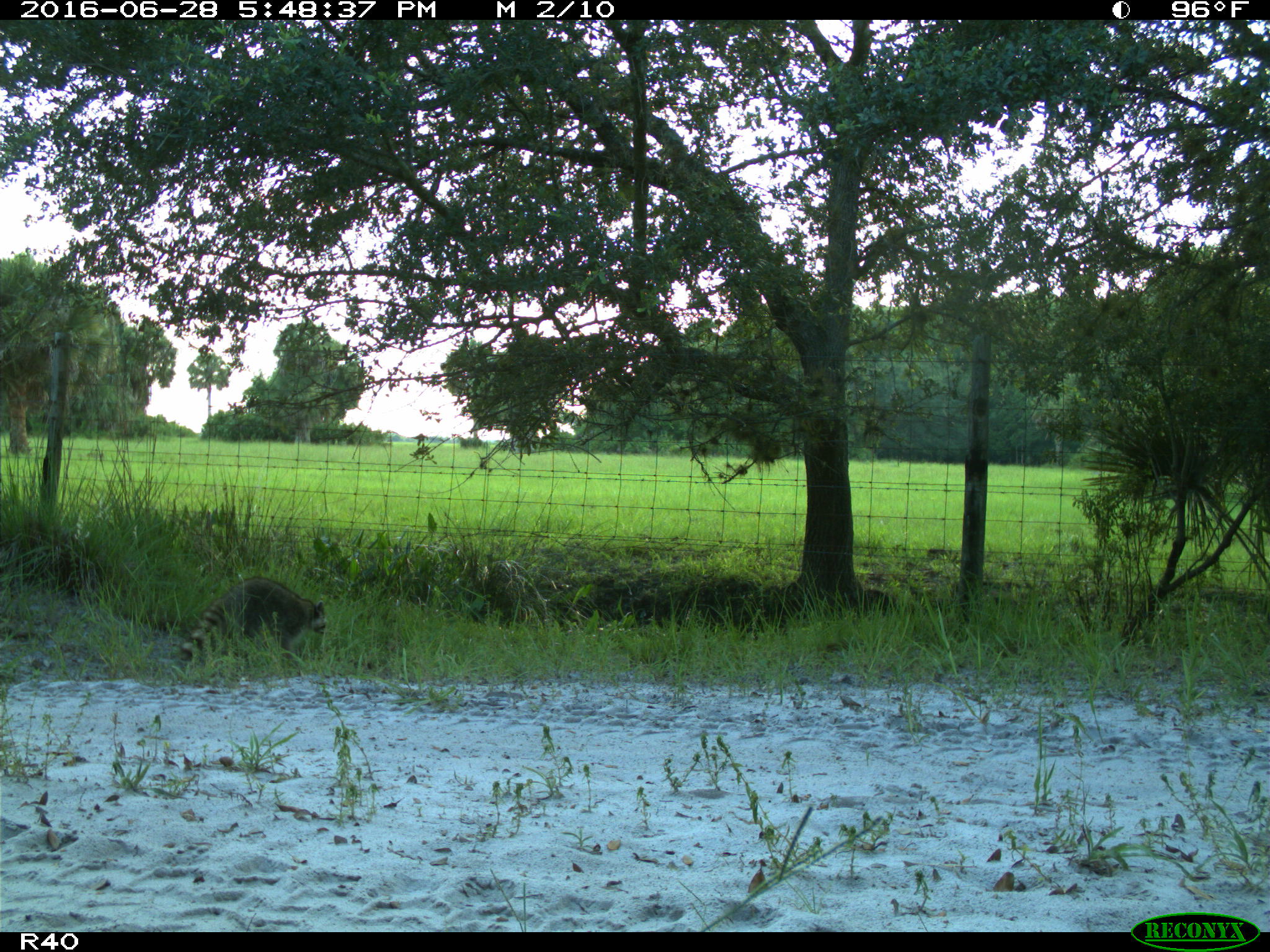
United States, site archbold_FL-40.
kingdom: Animalia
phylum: Chordata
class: Mammalia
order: Carnivora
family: Procyonidae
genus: Procyon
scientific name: Procyon lotor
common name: common raccoon